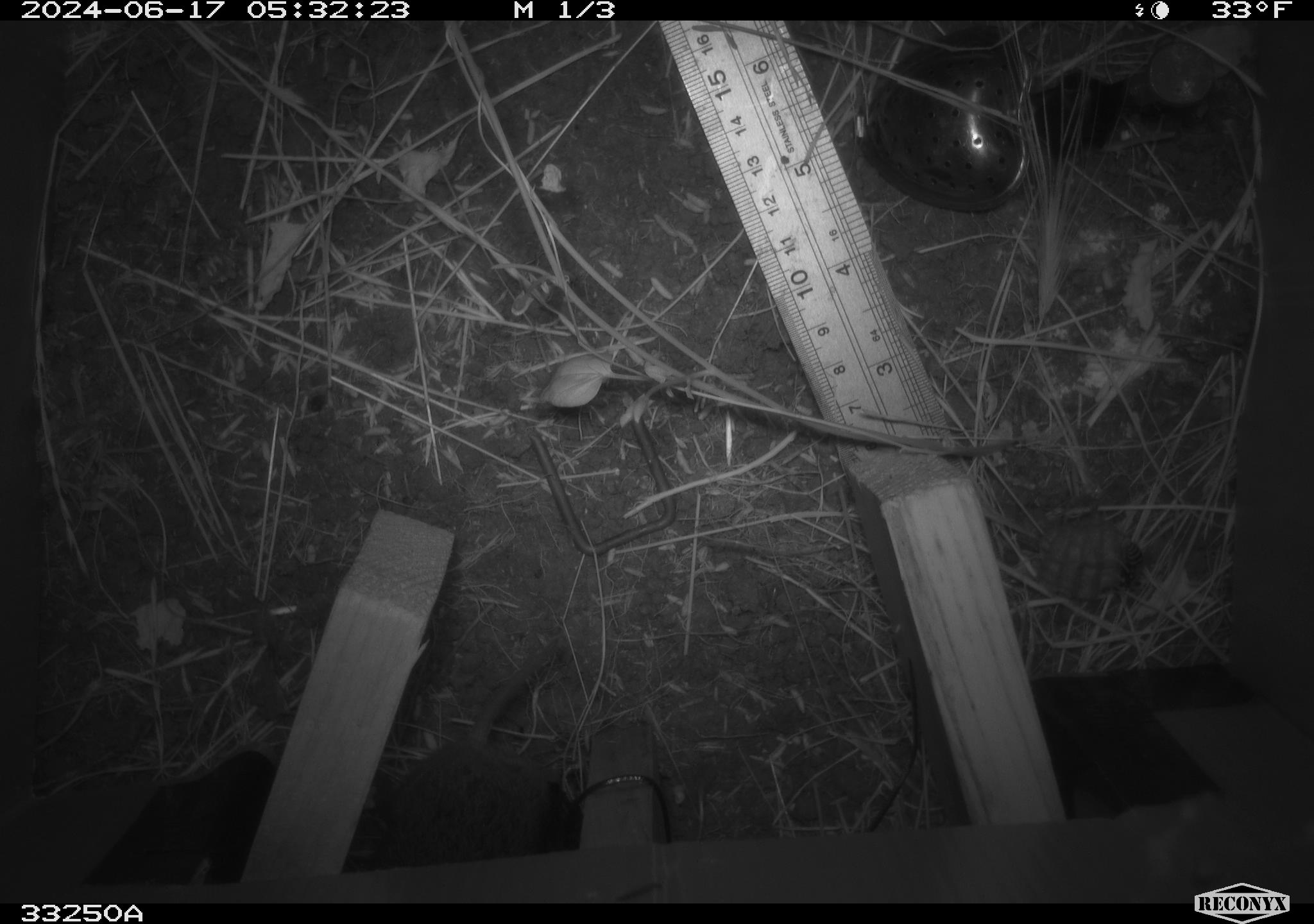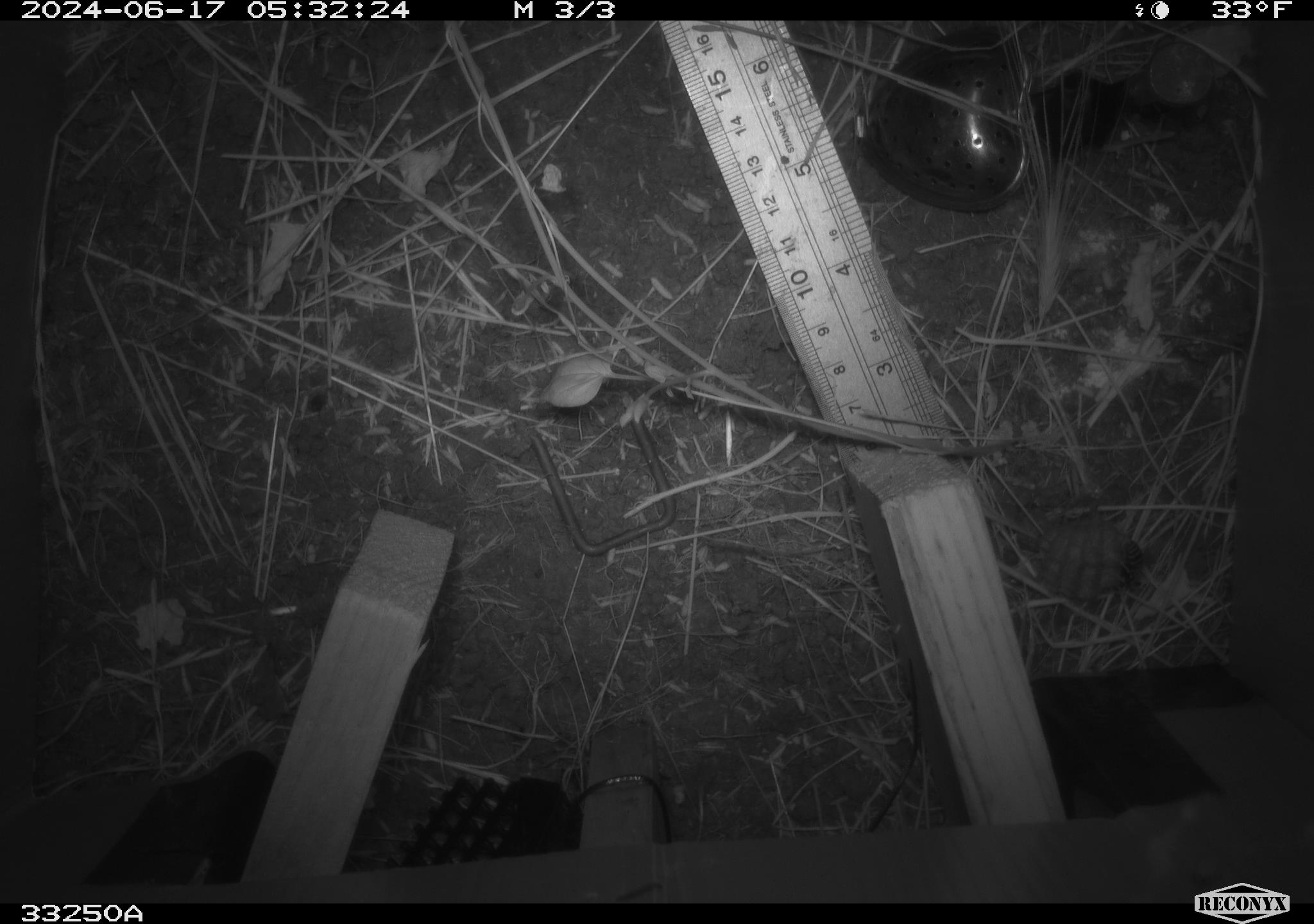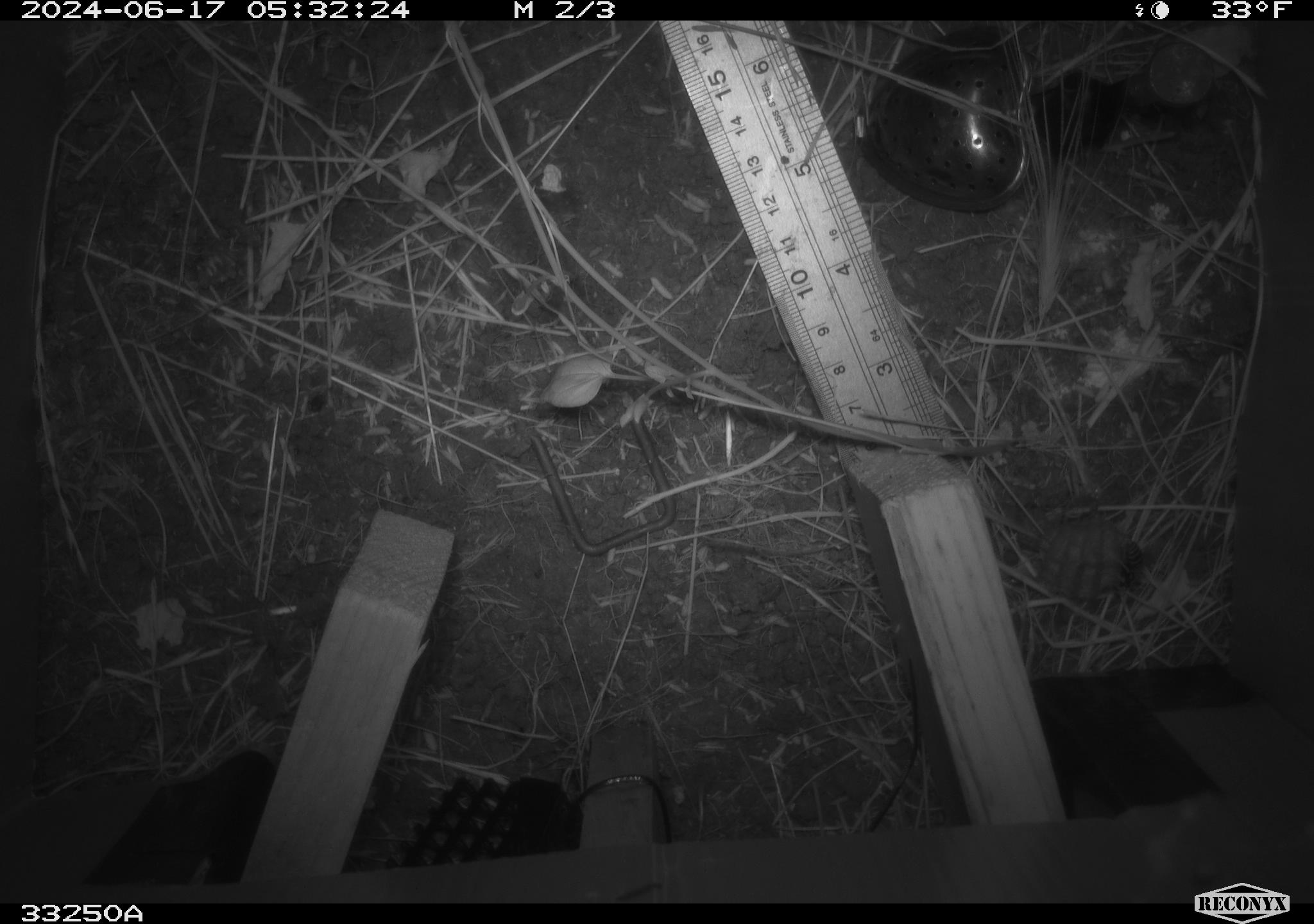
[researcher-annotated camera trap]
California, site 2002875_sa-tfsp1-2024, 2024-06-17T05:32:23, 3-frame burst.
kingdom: Animalia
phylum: Chordata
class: Mammalia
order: Rodentia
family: Cricetidae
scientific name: Arvicolinae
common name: voles, lemmings, and muskrats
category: arvicolinae subfamily